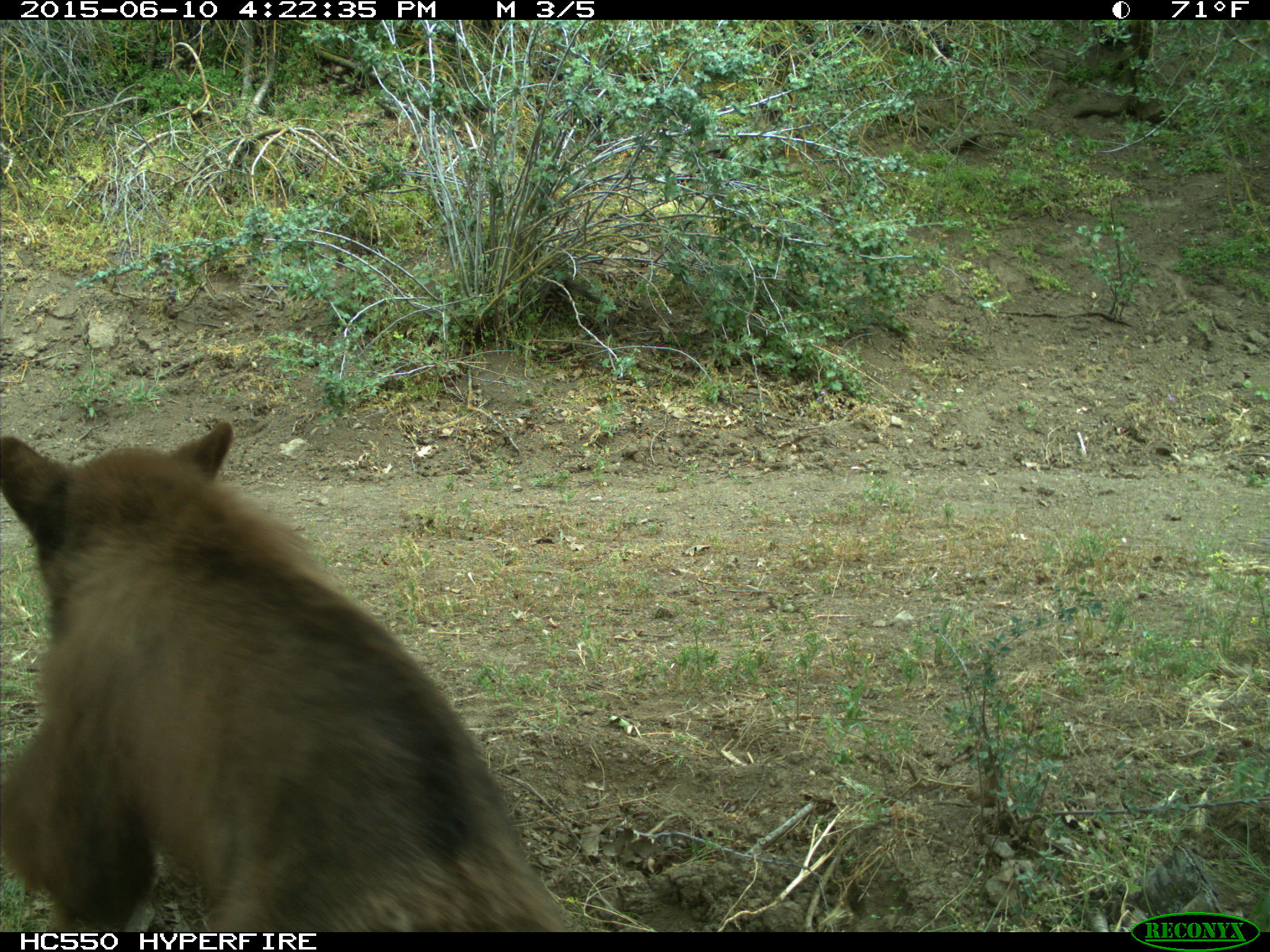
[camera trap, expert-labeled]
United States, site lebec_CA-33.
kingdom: Animalia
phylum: Chordata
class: Mammalia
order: Carnivora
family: Ursidae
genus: Ursus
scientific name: Ursus americanus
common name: american black bear